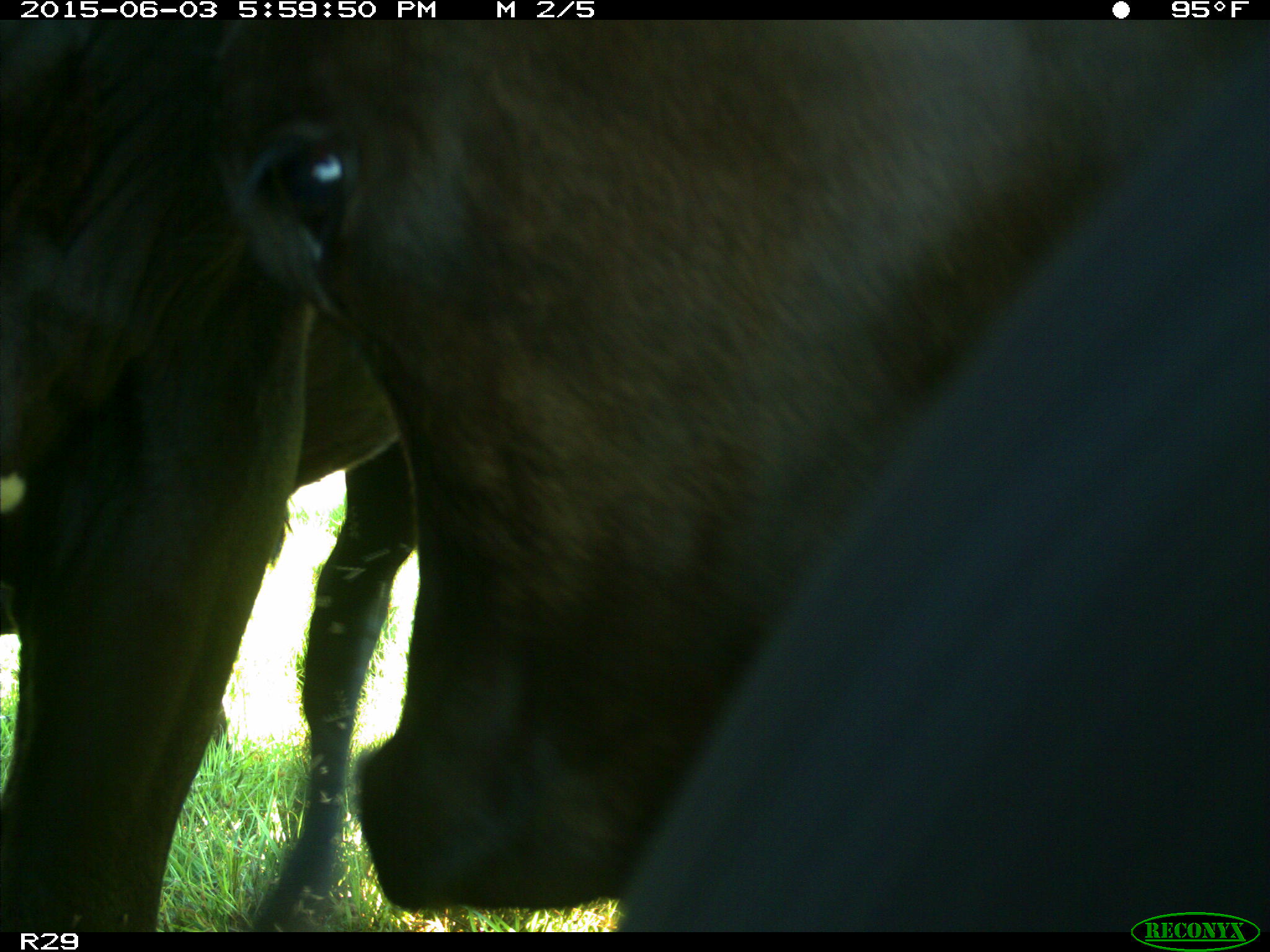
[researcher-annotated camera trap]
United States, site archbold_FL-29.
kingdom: Animalia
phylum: Chordata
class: Mammalia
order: Artiodactyla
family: Bovidae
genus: Bos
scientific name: Bos taurus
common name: domestic cow